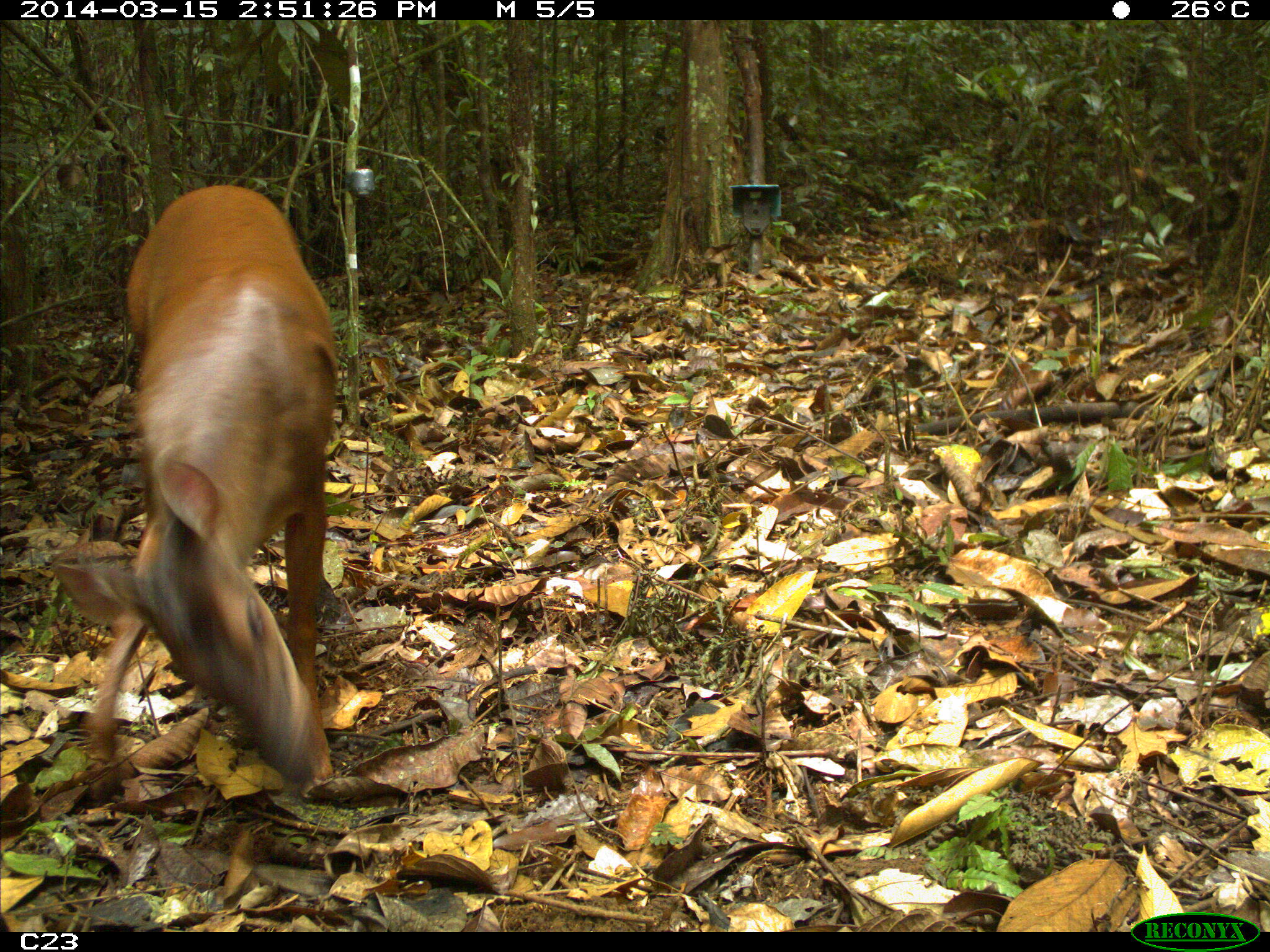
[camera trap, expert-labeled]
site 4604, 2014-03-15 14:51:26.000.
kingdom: Animalia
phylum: Chordata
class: Mammalia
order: Artiodactyla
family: Cervidae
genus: Mazama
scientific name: Mazama americana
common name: red brocket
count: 1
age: adult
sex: female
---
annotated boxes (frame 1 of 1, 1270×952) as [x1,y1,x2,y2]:
mazama americana: [49,180,335,795]